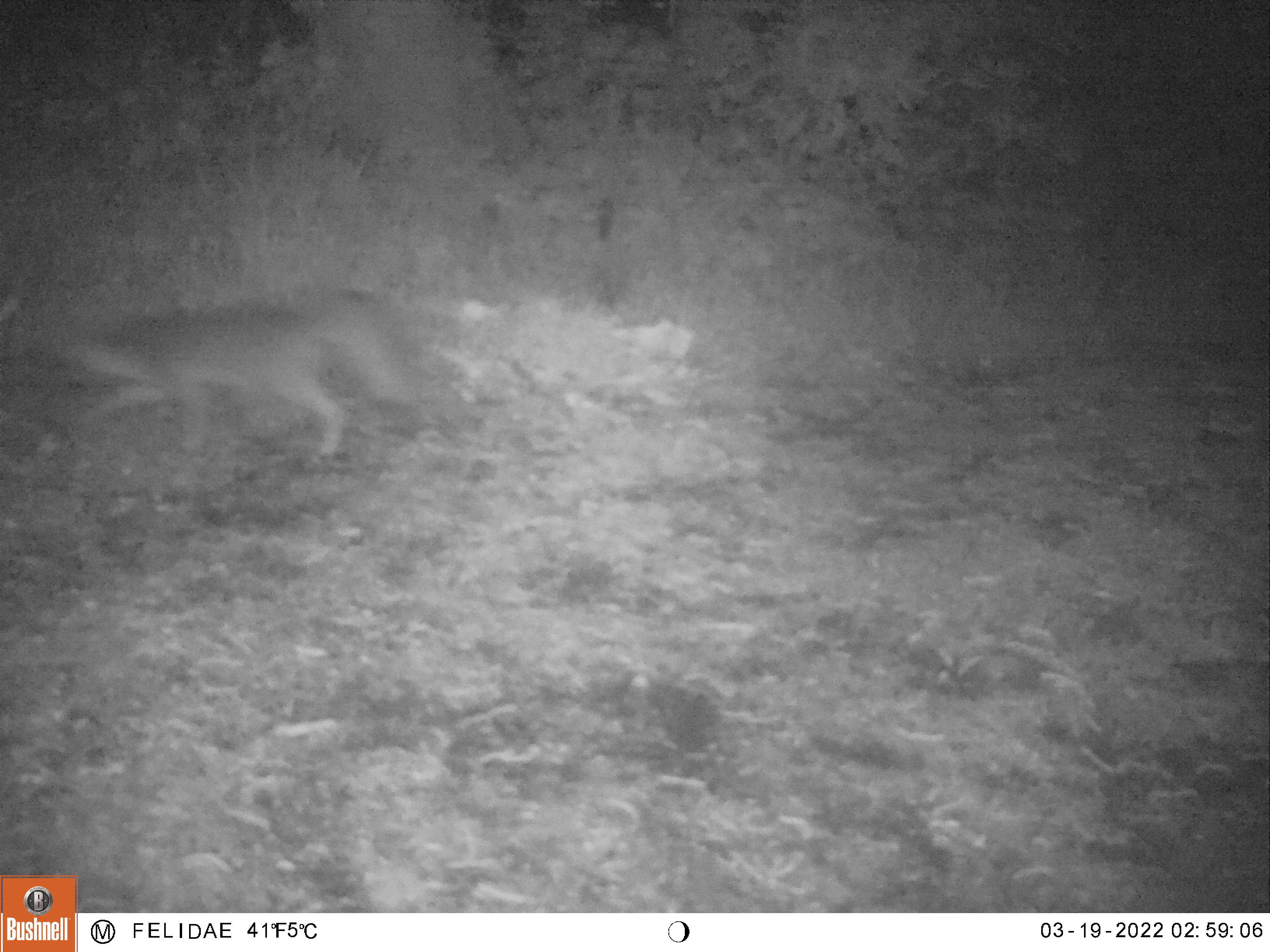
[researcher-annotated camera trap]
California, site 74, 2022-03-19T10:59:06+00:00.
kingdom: Animalia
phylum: Chordata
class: Mammalia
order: Carnivora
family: Canidae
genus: Urocyon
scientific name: Urocyon cinereoargenteus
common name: gray fox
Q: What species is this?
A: Gray fox (Urocyon cinereoargenteus).